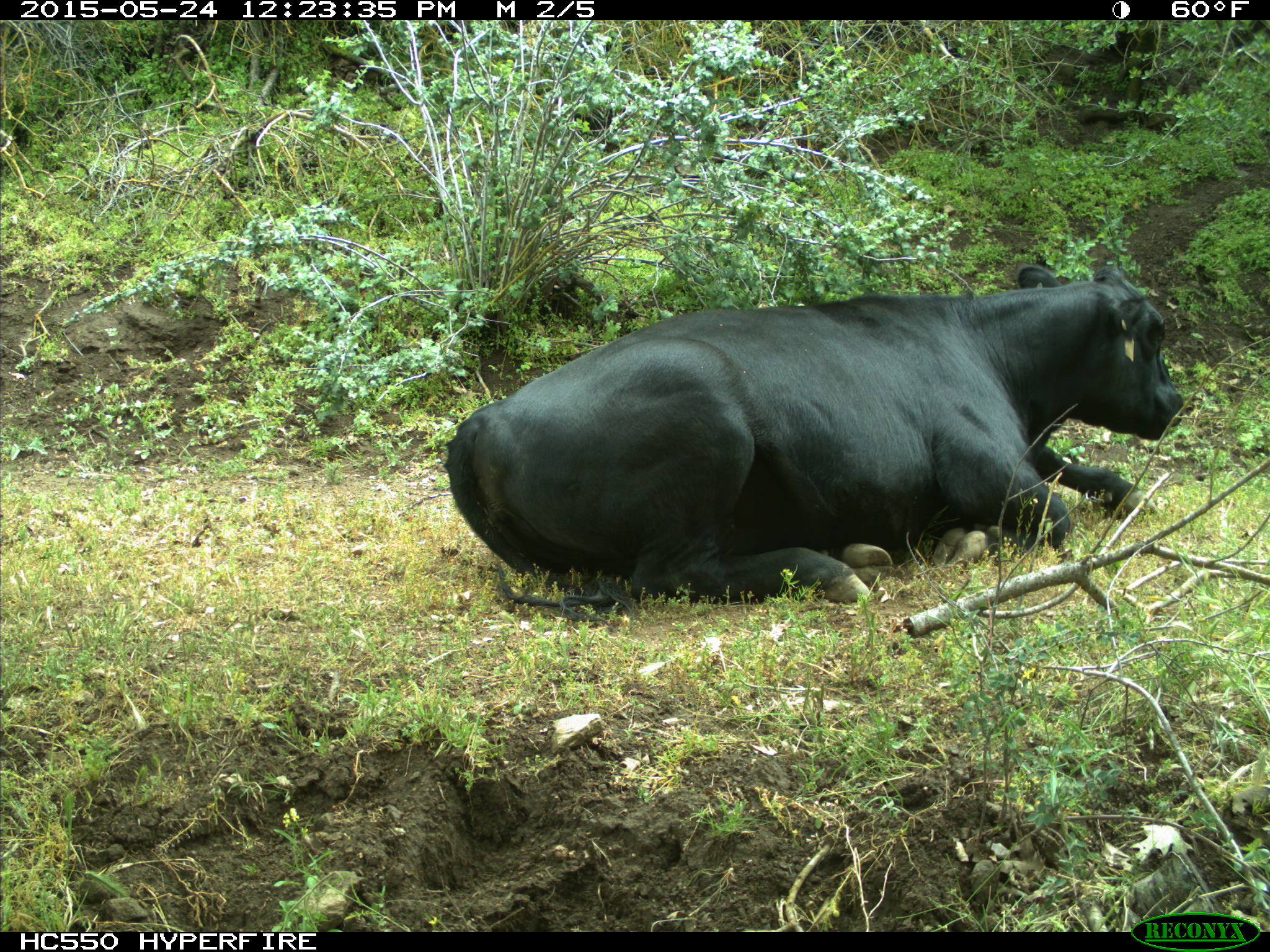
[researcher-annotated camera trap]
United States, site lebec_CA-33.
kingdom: Animalia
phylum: Chordata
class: Mammalia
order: Artiodactyla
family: Bovidae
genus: Bos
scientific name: Bos taurus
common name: domestic cow